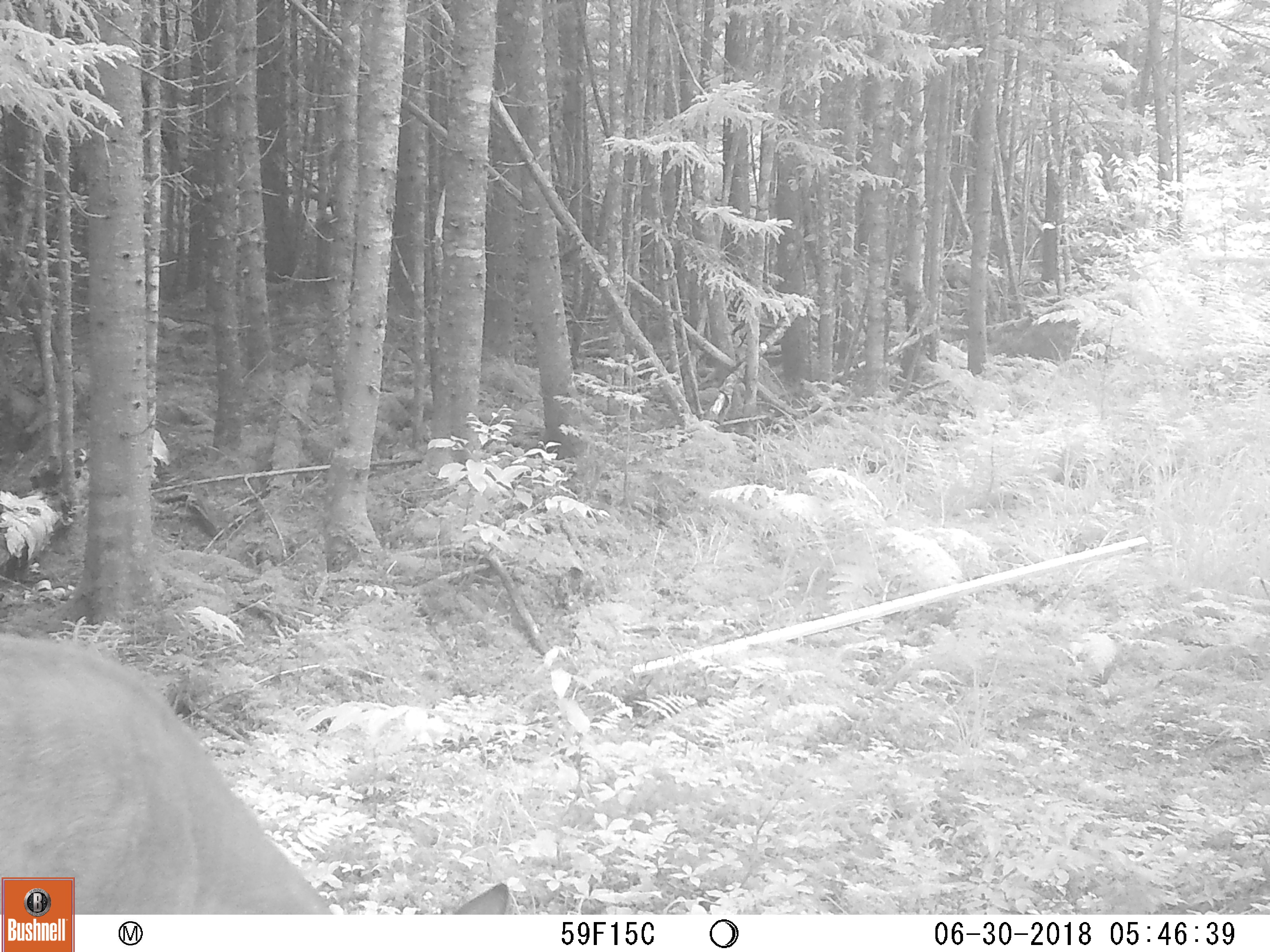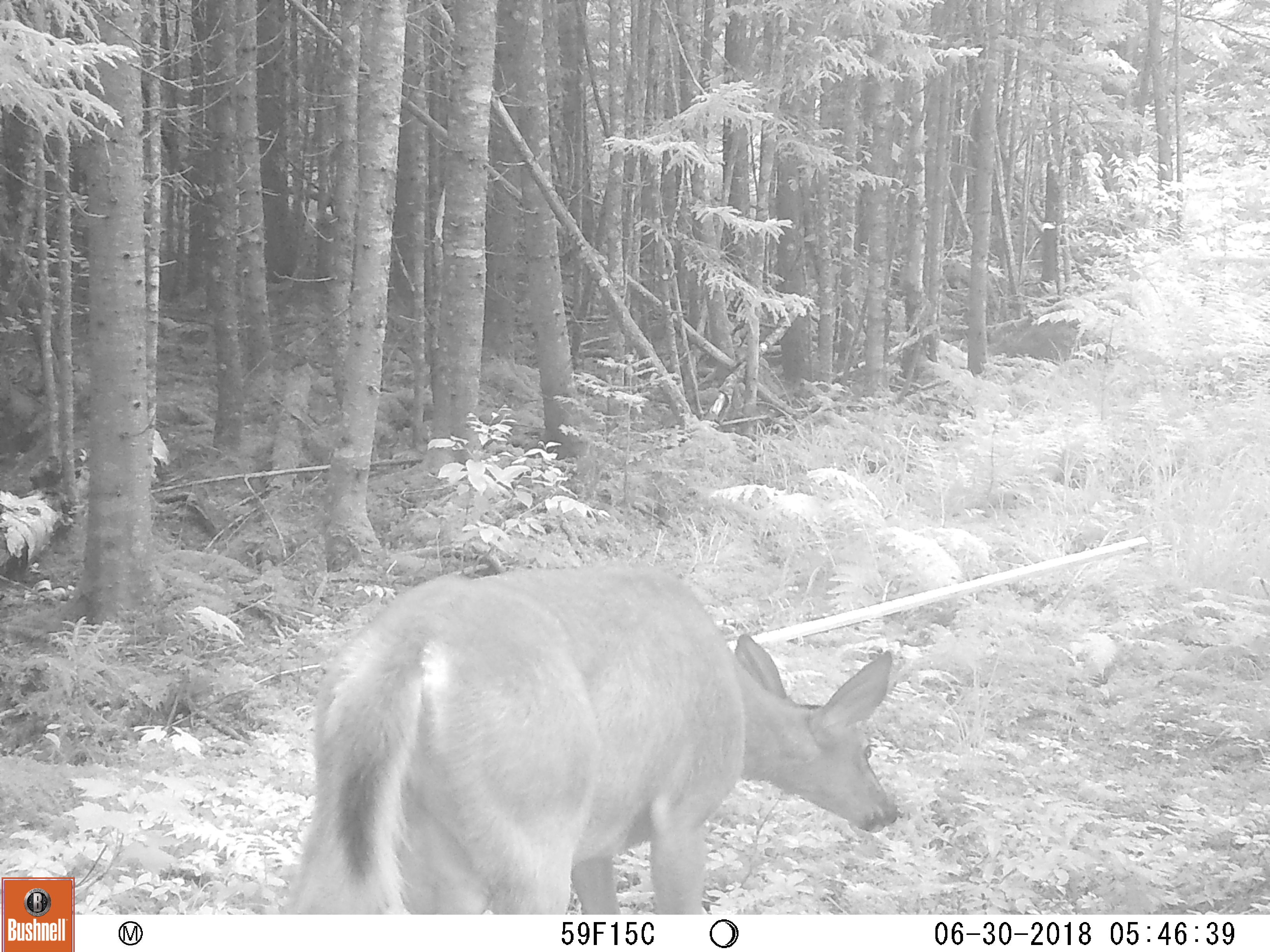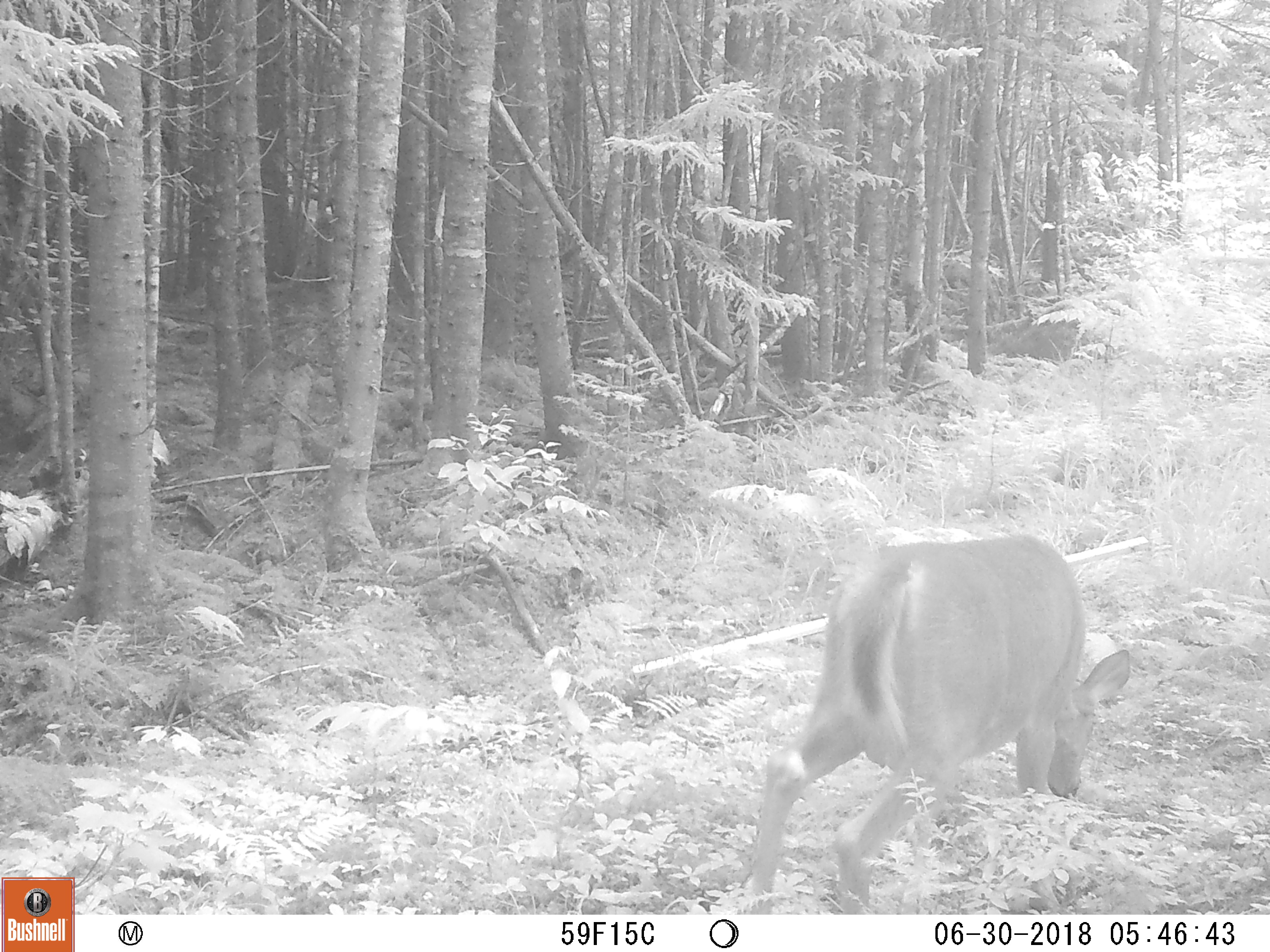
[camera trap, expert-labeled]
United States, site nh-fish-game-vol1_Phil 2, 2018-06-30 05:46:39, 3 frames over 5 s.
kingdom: Animalia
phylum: Chordata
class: Mammalia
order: Artiodactyla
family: Cervidae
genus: Odocoileus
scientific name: Odocoileus virginianus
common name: white-tailed deer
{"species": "white-tailed deer (Odocoileus virginianus)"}